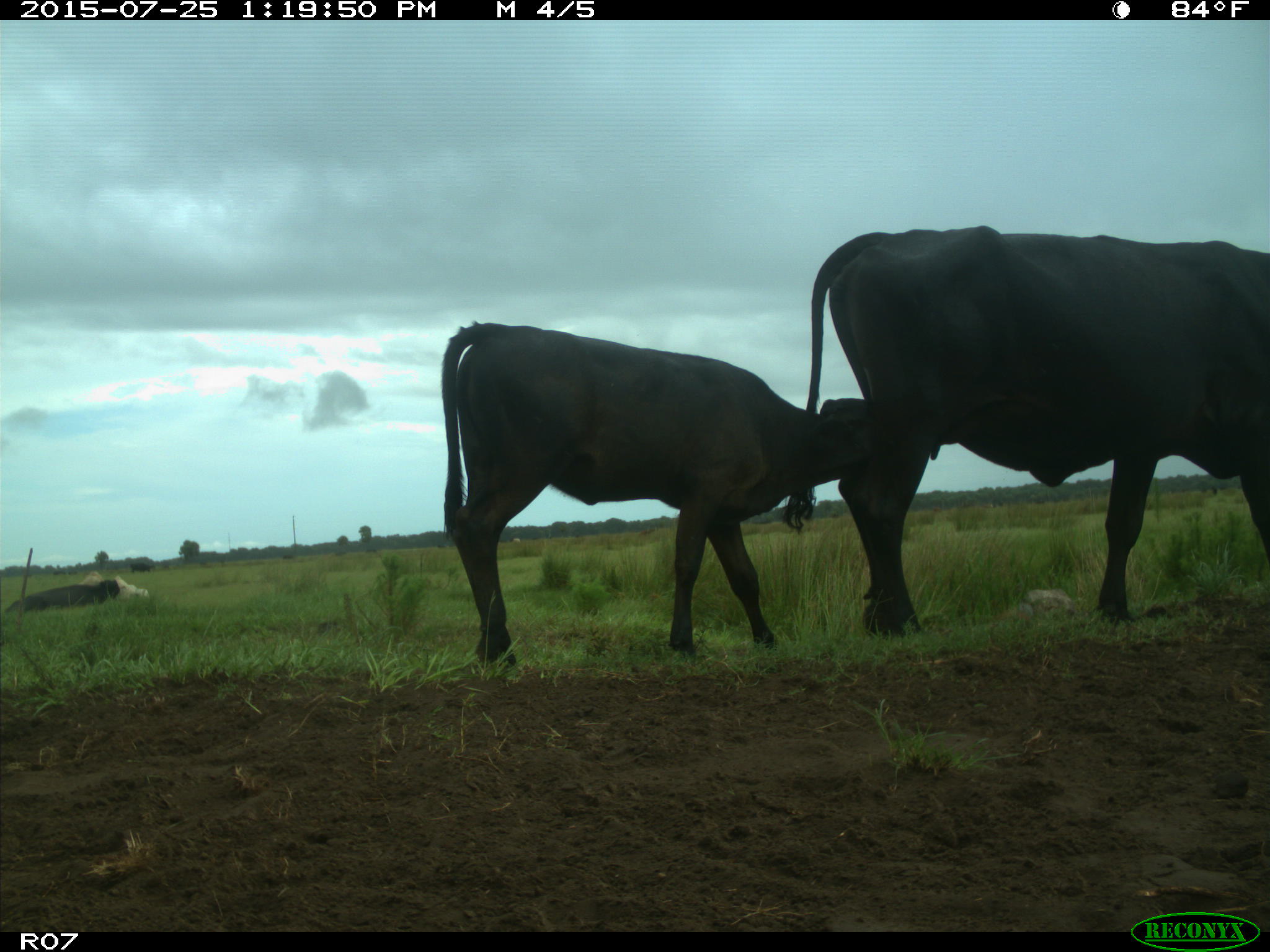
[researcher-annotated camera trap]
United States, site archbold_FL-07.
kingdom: Animalia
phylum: Chordata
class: Mammalia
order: Artiodactyla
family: Bovidae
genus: Bos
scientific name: Bos taurus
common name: domestic cow